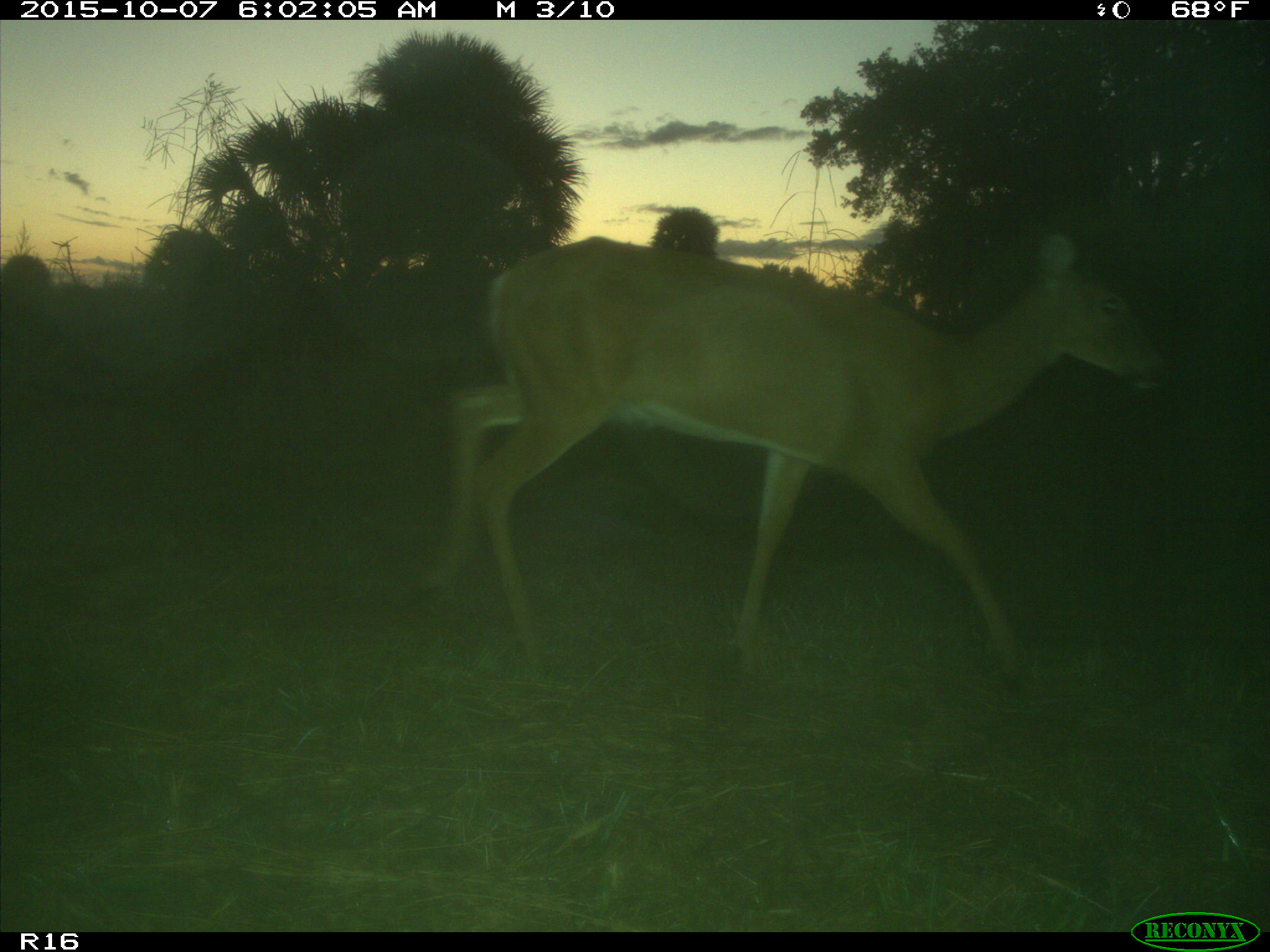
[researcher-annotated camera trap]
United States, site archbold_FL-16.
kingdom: Animalia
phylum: Chordata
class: Mammalia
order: Artiodactyla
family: Cervidae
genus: Odocoileus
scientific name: Odocoileus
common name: deer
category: unidentified deer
Unidentified deer (deer) (Odocoileus).